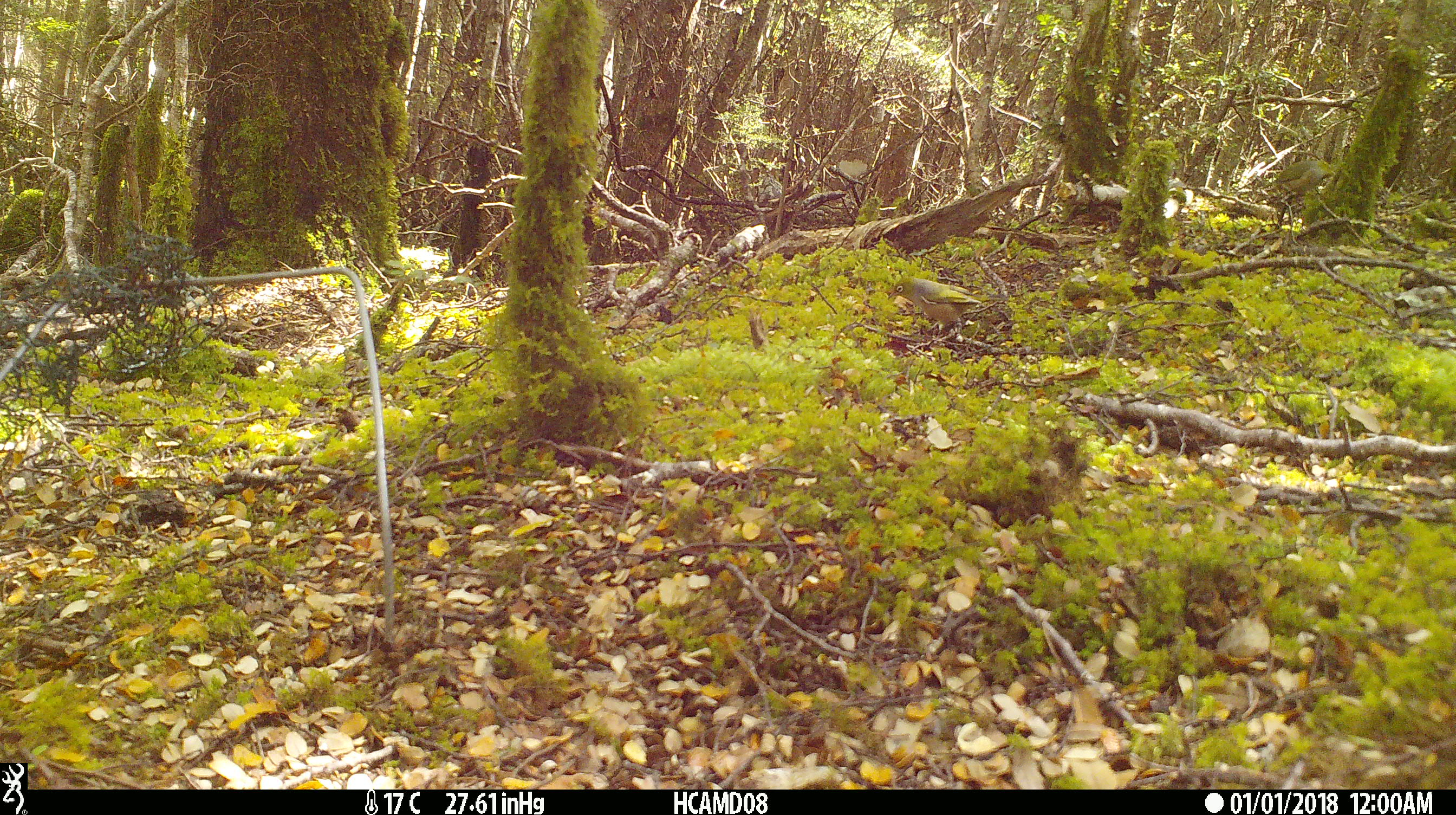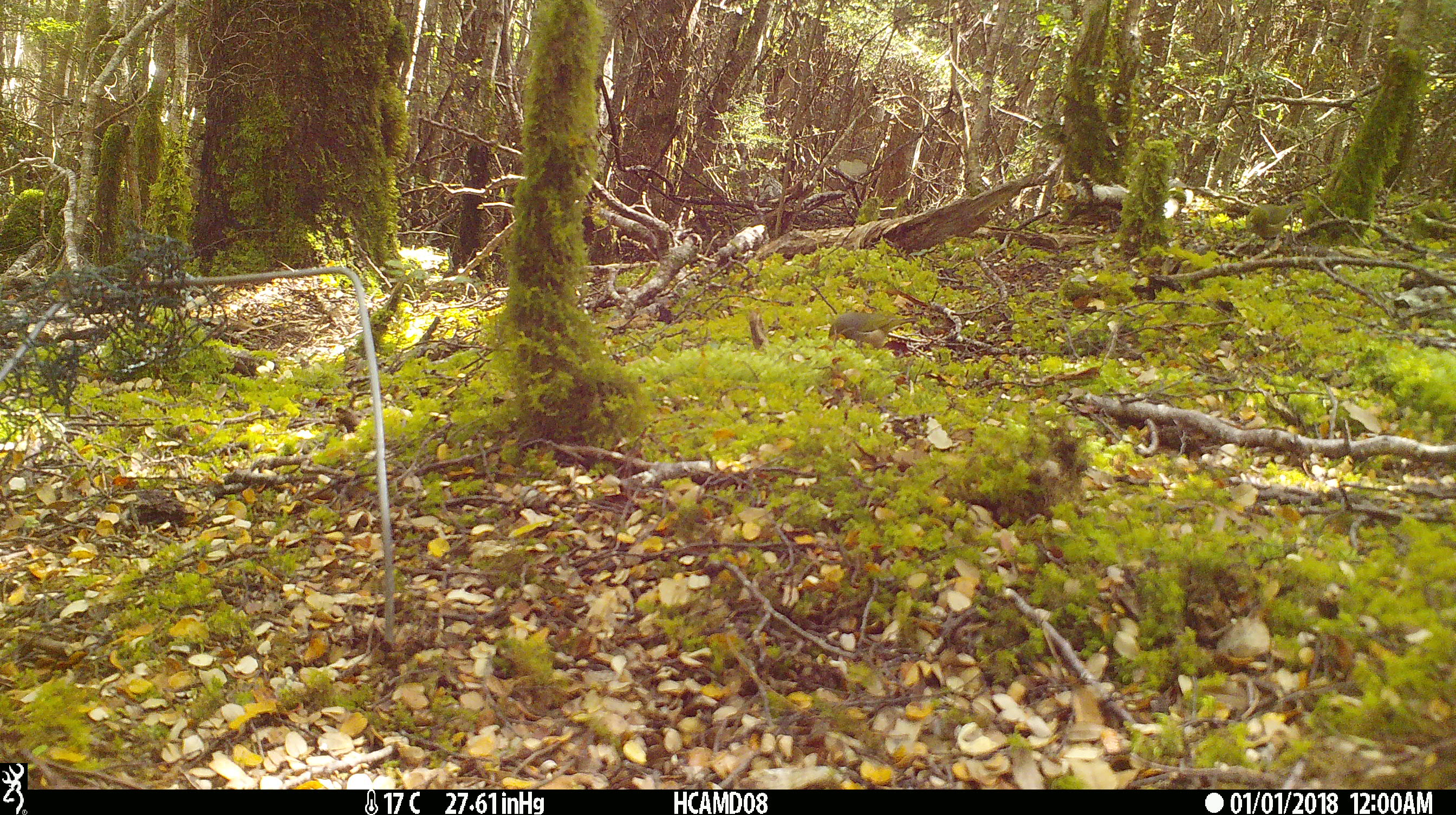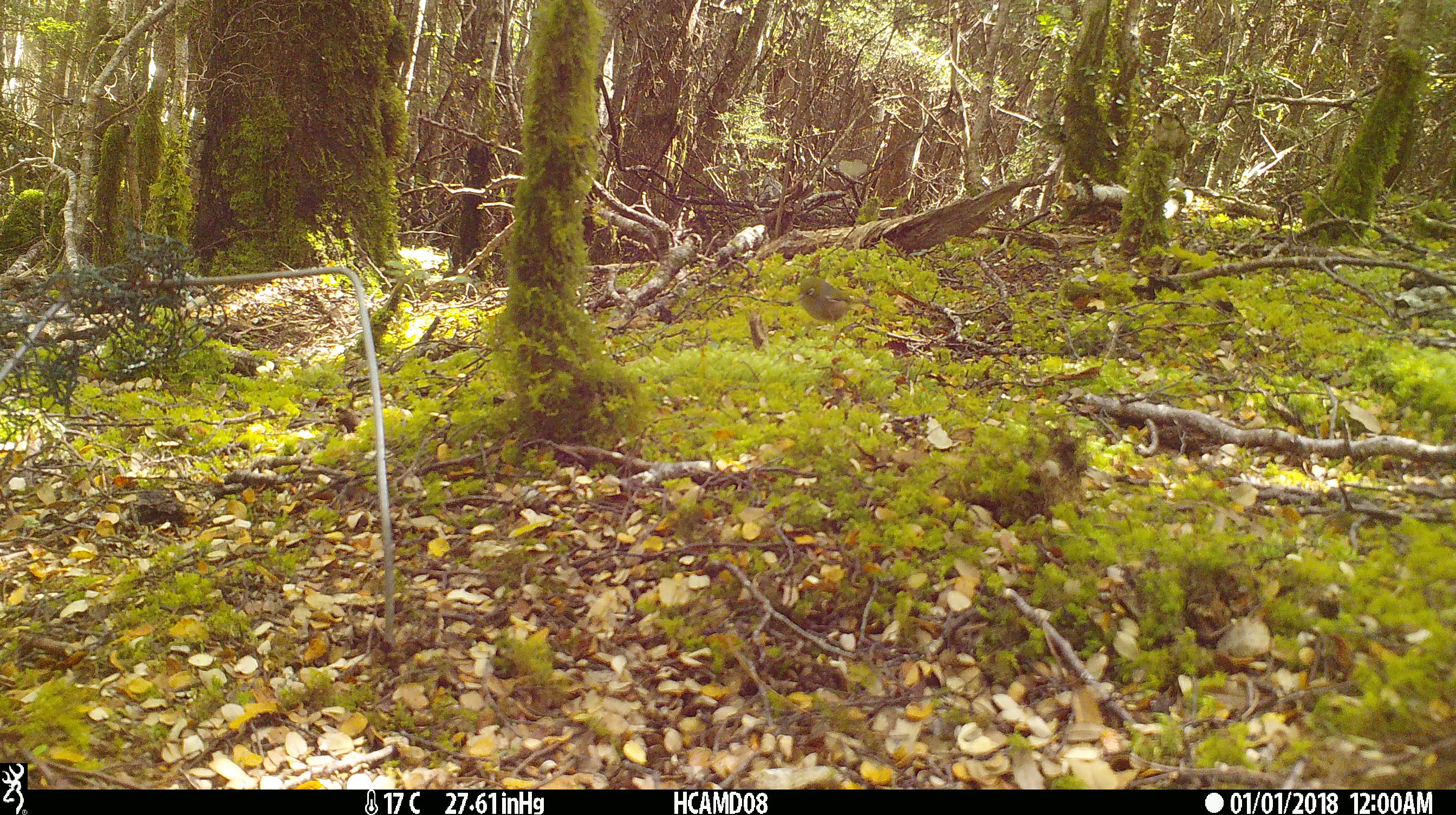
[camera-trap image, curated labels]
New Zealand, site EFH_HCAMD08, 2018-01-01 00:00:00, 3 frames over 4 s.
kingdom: Animalia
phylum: Chordata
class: Aves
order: Passeriformes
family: Zosteropidae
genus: Zosterops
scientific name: Zosterops lateralis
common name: silvereye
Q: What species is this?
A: Silvereye (Zosterops lateralis).